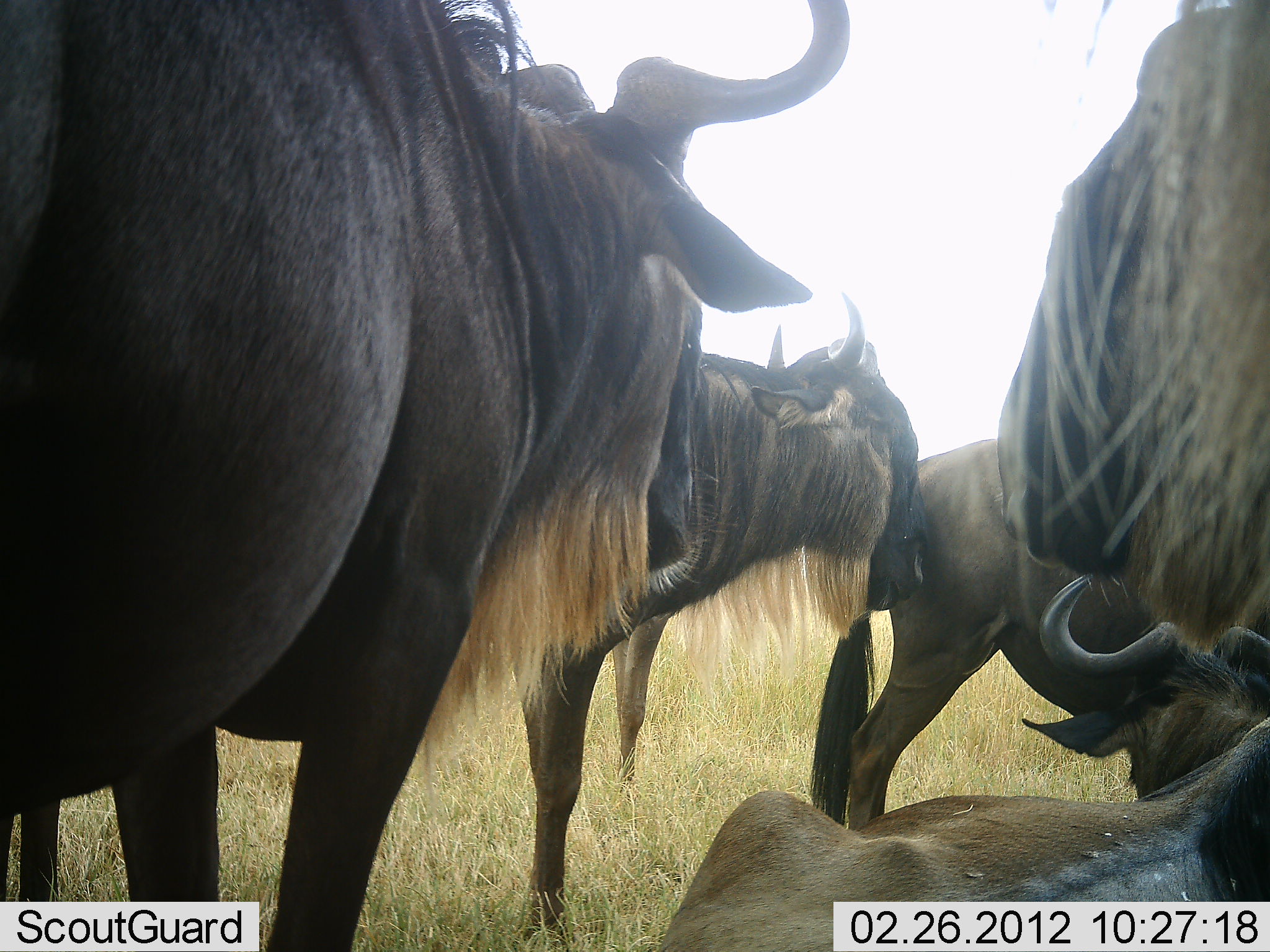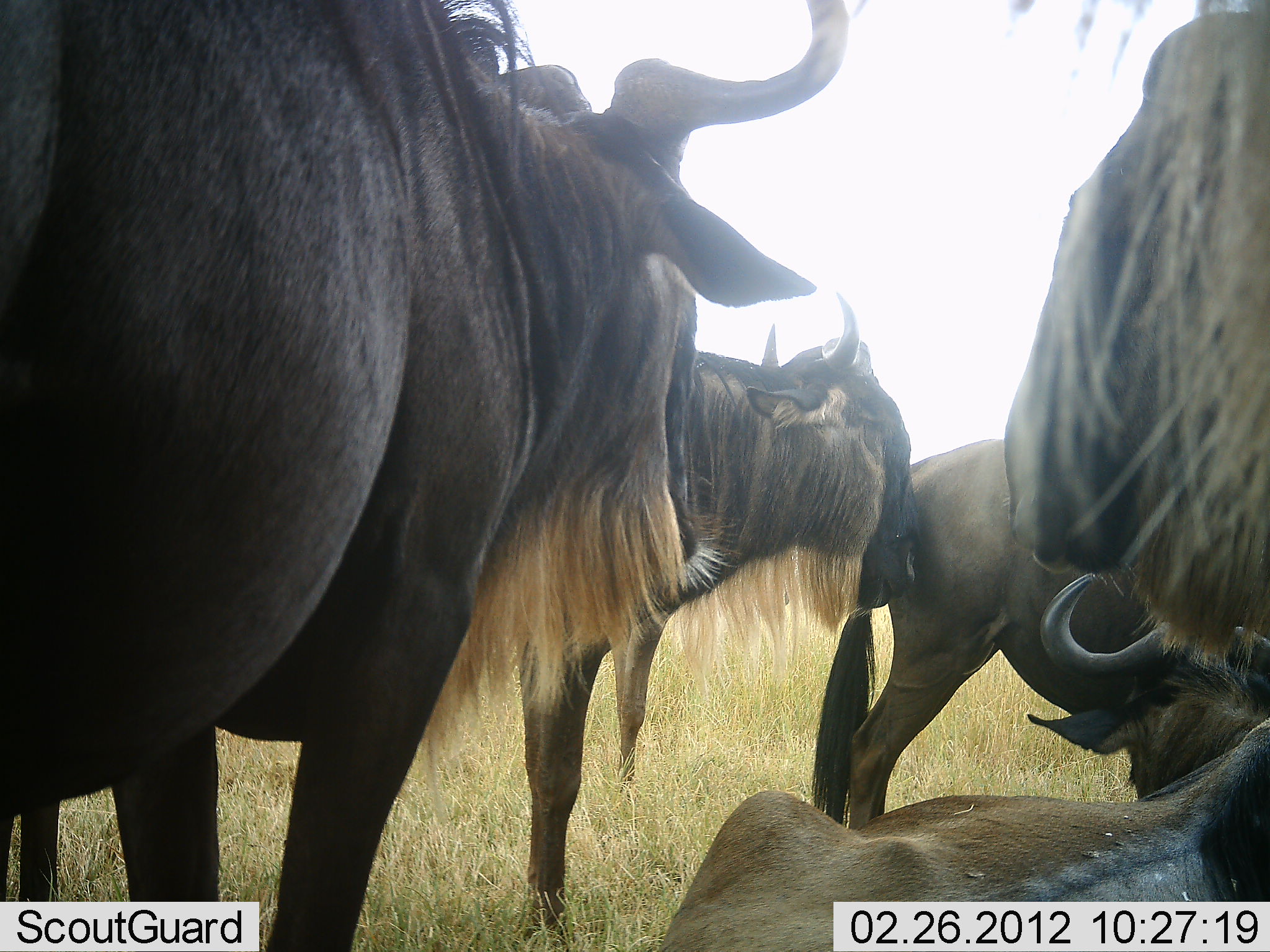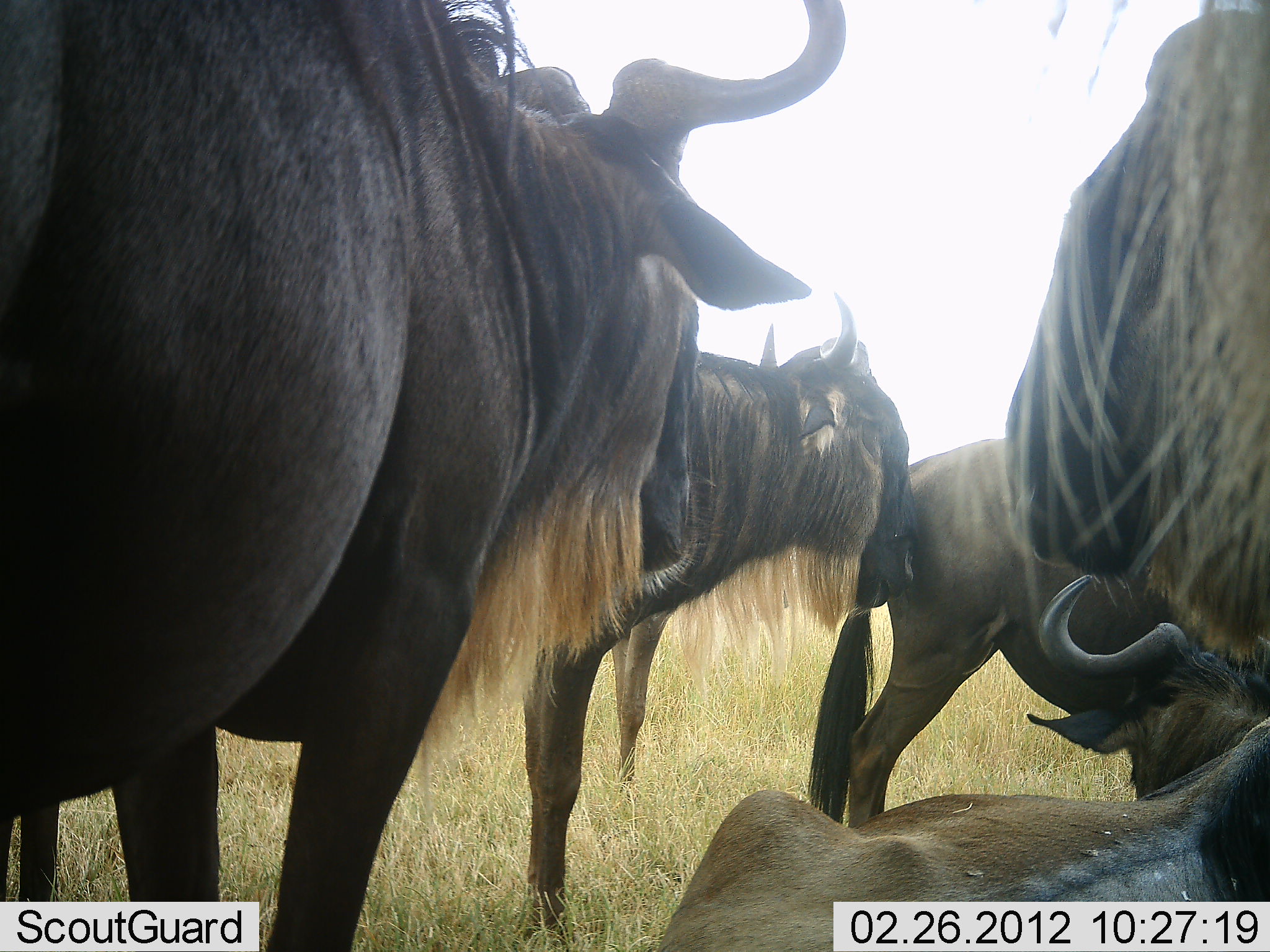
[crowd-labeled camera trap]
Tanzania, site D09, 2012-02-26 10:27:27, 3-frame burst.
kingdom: Animalia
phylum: Chordata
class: Mammalia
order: Artiodactyla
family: Bovidae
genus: Connochaetes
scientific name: Connochaetes taurinus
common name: blue wildebeest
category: wildebeest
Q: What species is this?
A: Wildebeest (blue wildebeest) (Connochaetes taurinus).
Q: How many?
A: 5.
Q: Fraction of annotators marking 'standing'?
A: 86%.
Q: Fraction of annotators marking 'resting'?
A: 95%.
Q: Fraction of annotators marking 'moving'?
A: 0%.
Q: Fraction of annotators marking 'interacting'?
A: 23%.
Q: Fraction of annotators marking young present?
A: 0%.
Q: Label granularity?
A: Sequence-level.